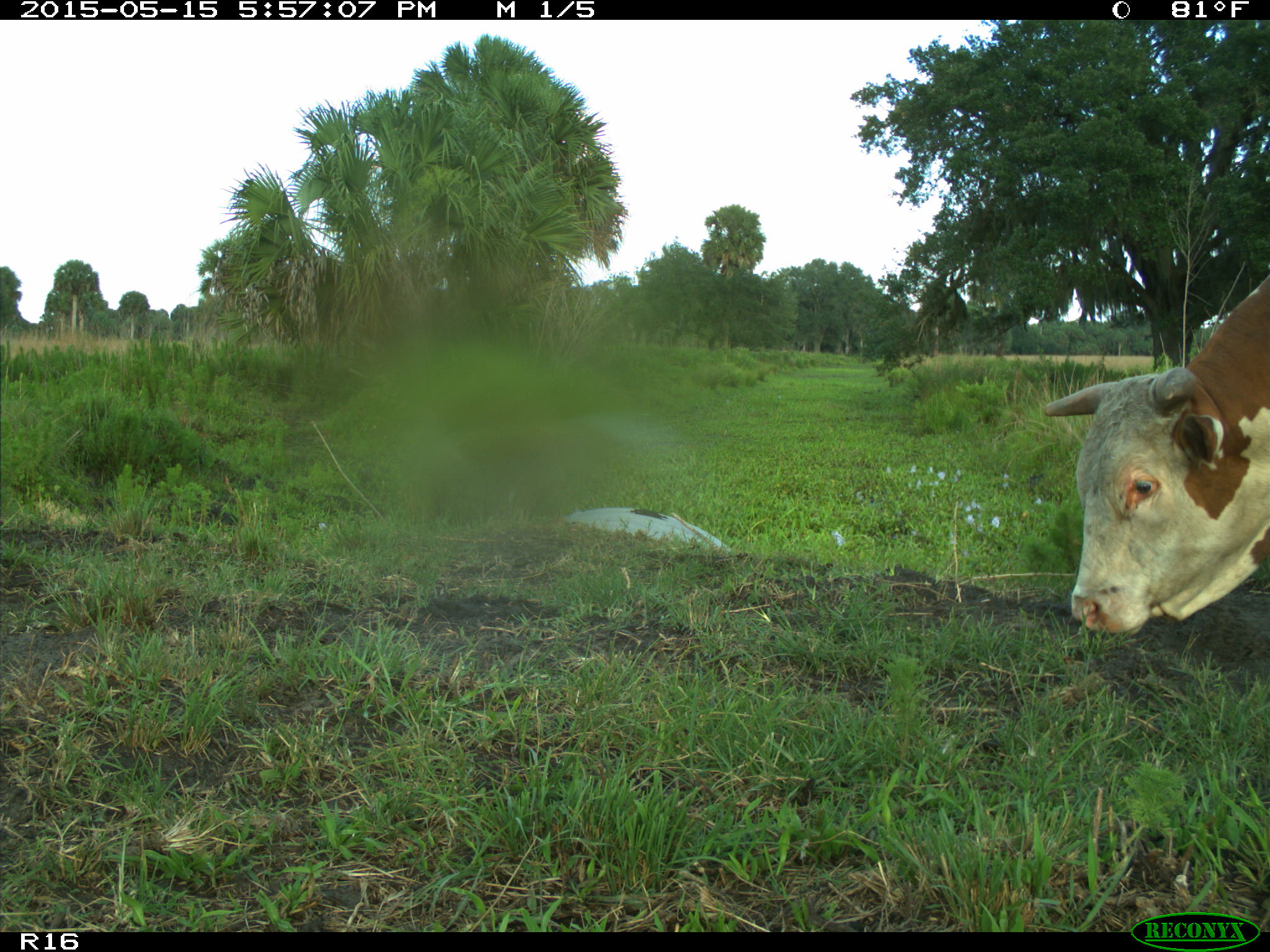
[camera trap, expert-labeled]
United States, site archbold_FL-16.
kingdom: Animalia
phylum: Chordata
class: Mammalia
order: Artiodactyla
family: Bovidae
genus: Bos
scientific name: Bos taurus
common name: domestic cow